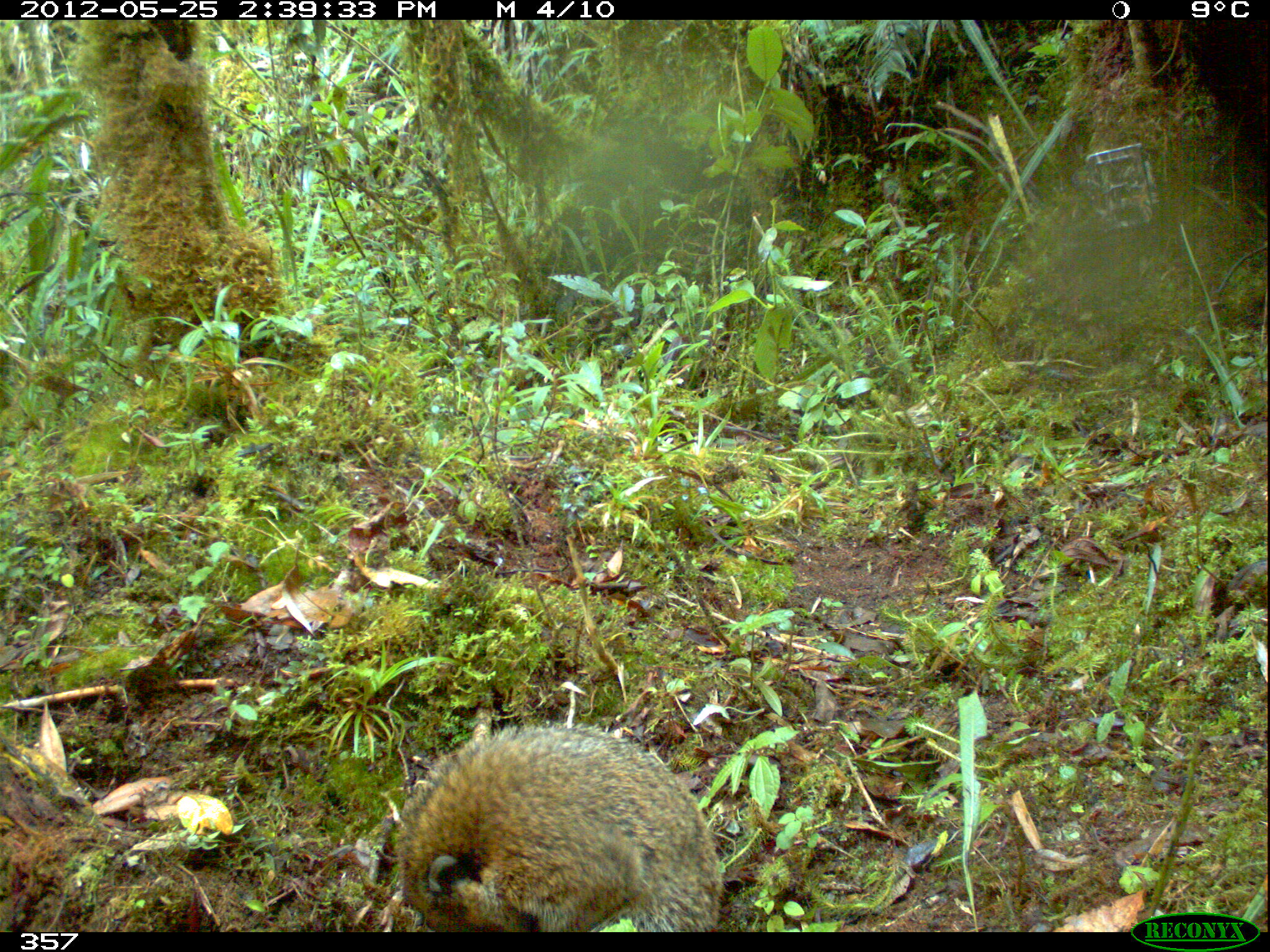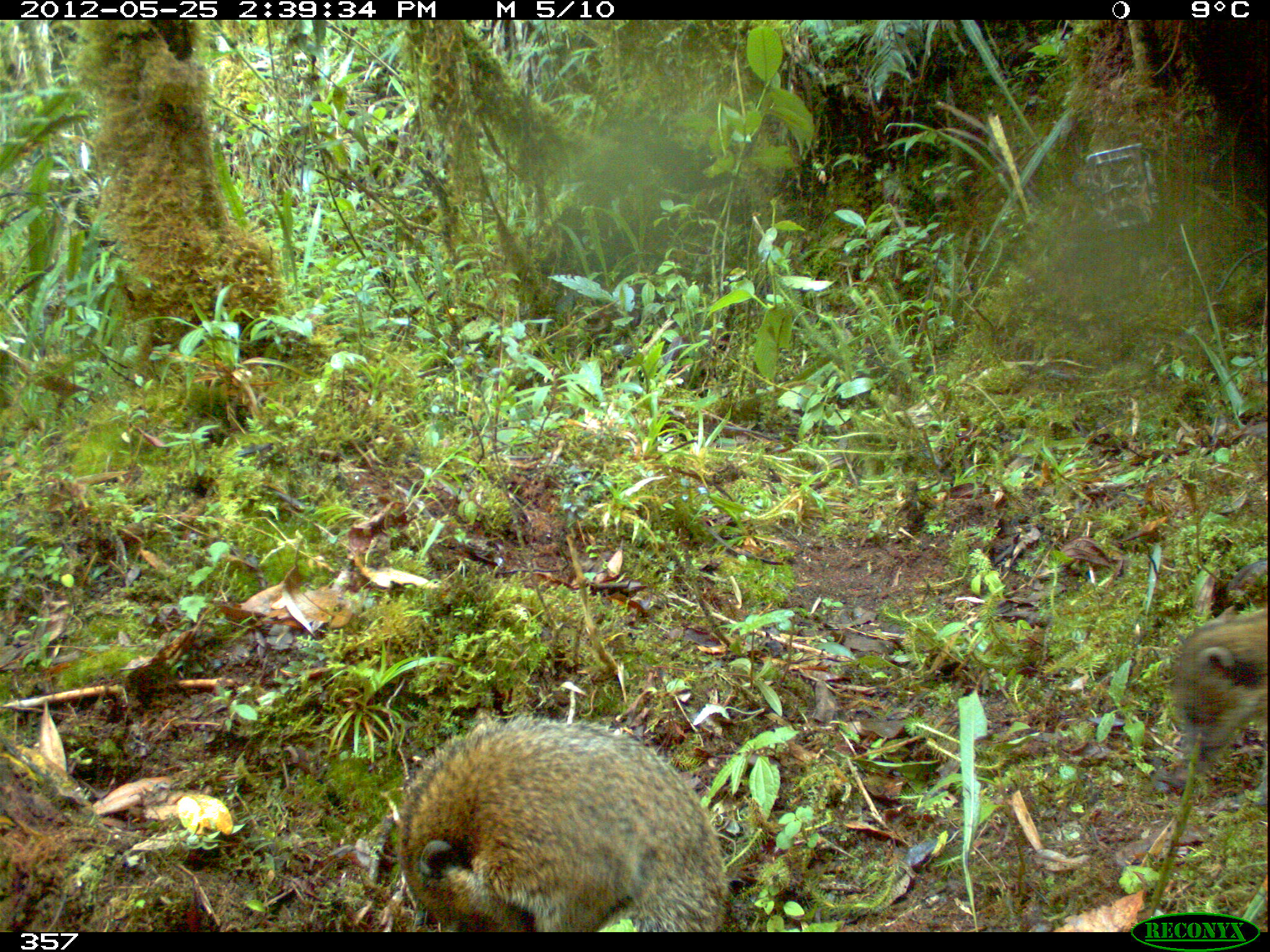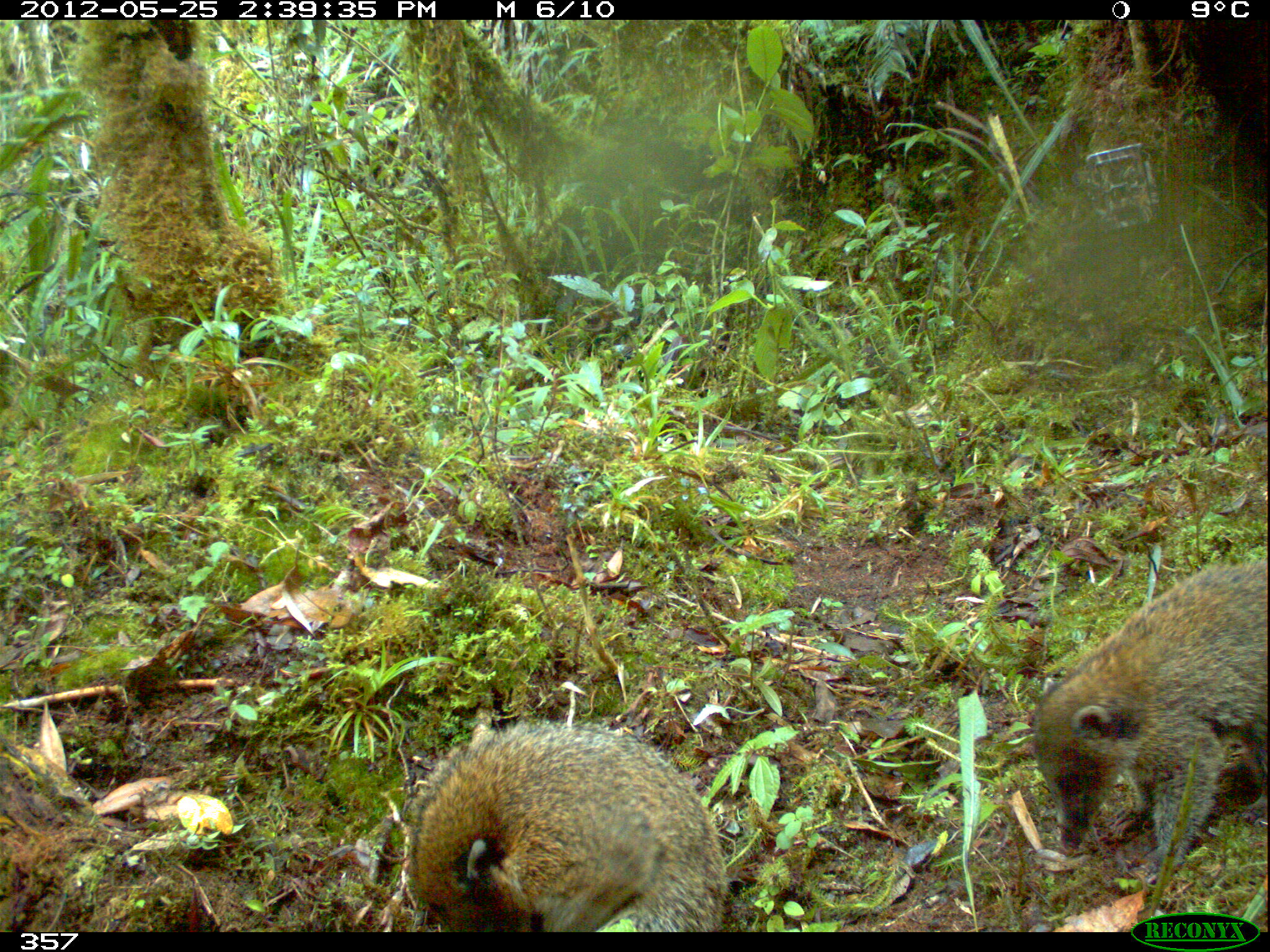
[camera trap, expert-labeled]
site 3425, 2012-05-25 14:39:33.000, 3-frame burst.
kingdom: Animalia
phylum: Chordata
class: Mammalia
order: Carnivora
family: Procyonidae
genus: Nasua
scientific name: Nasua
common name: coatis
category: unknown coati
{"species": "unknown coati (coatis) (Nasua)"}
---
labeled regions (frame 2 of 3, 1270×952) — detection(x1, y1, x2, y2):
unknown coati: detection(390, 715, 725, 926); detection(1170, 602, 1266, 799)